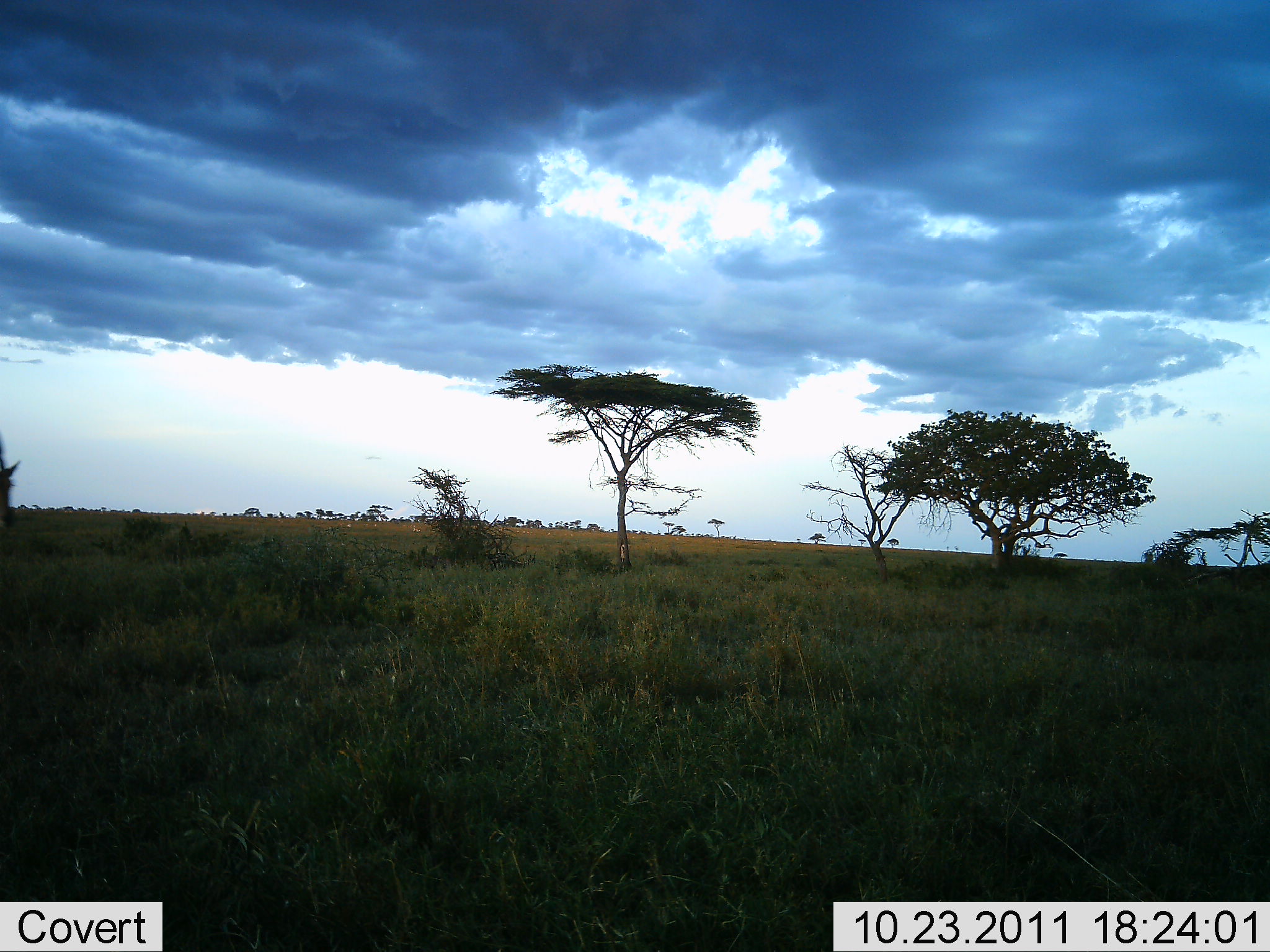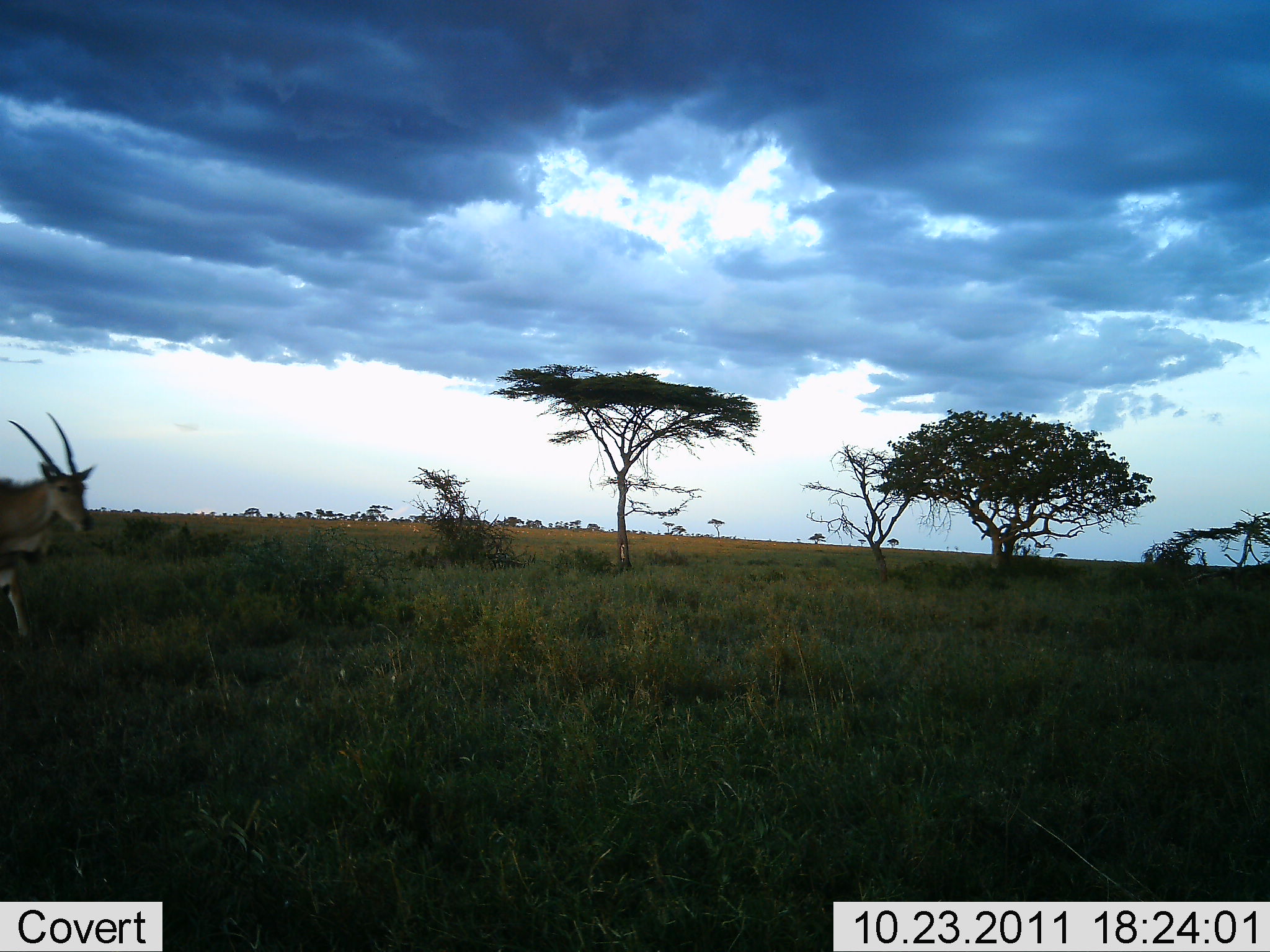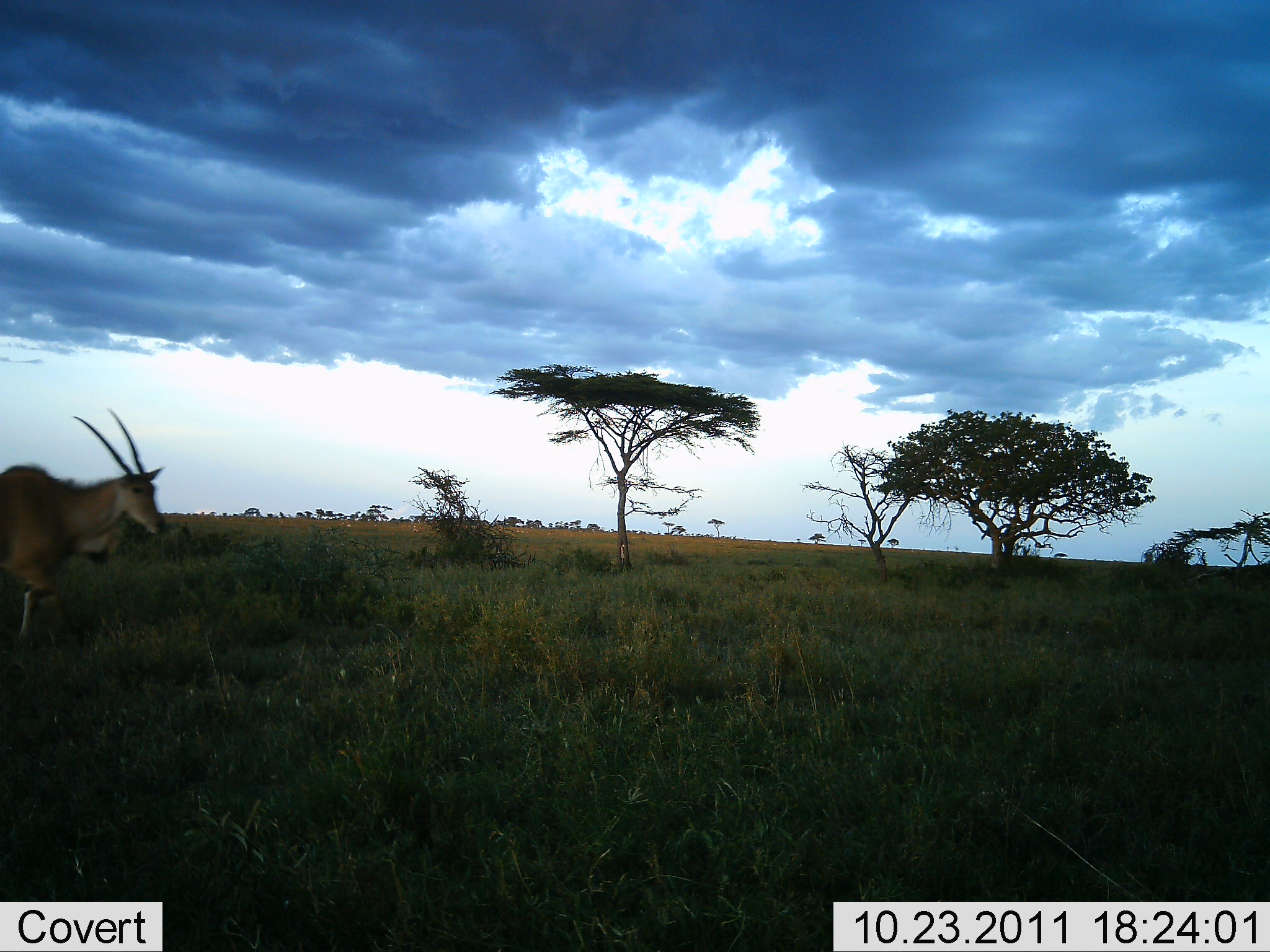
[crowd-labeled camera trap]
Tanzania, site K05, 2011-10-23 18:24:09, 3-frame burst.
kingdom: Animalia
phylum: Chordata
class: Mammalia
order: Artiodactyla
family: Bovidae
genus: Tragelaphus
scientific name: Tragelaphus oryx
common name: eland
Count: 1.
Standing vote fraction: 8%.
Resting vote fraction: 0%.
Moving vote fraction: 92%.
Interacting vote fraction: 0%.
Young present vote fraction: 0%.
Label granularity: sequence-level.